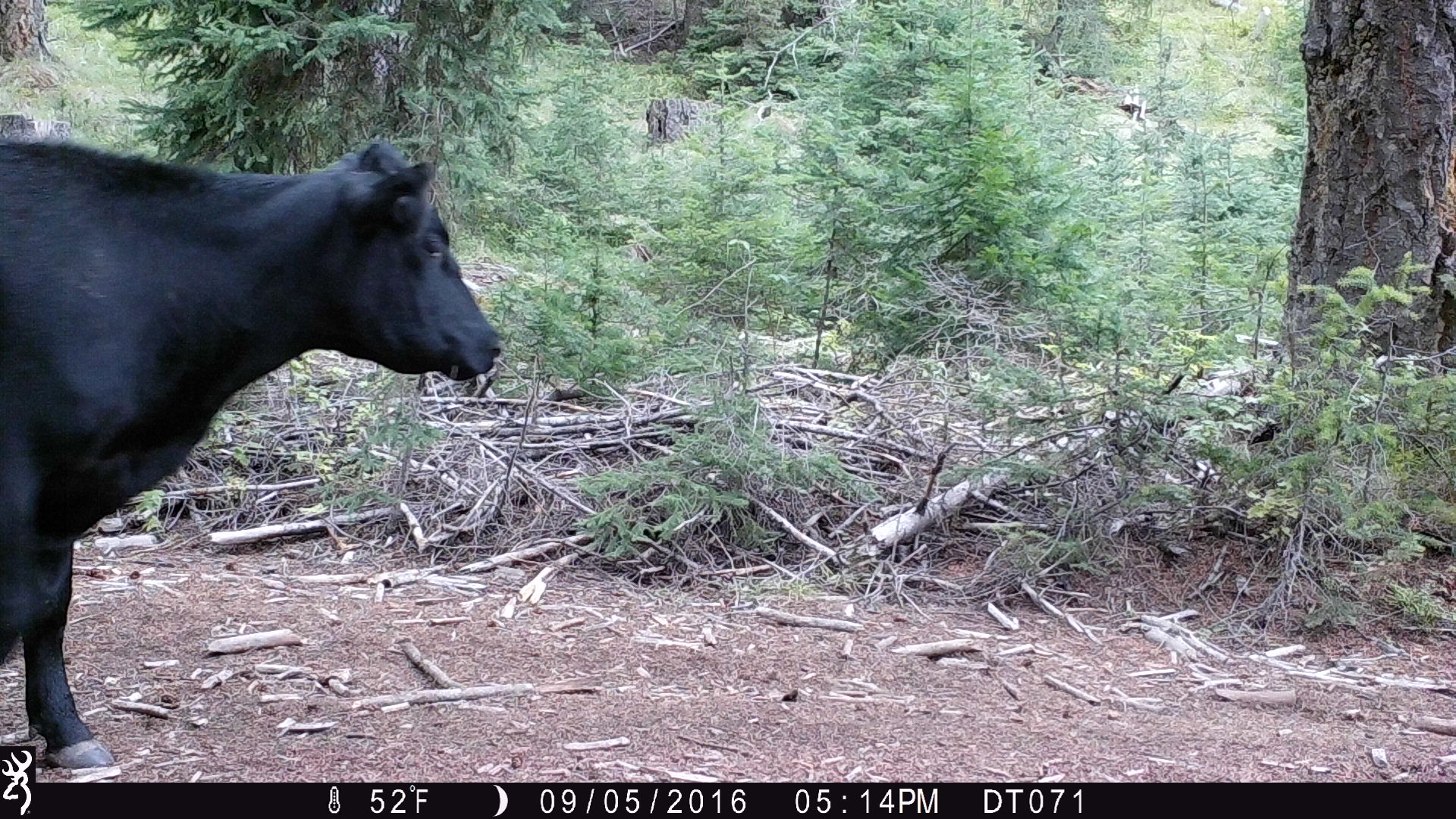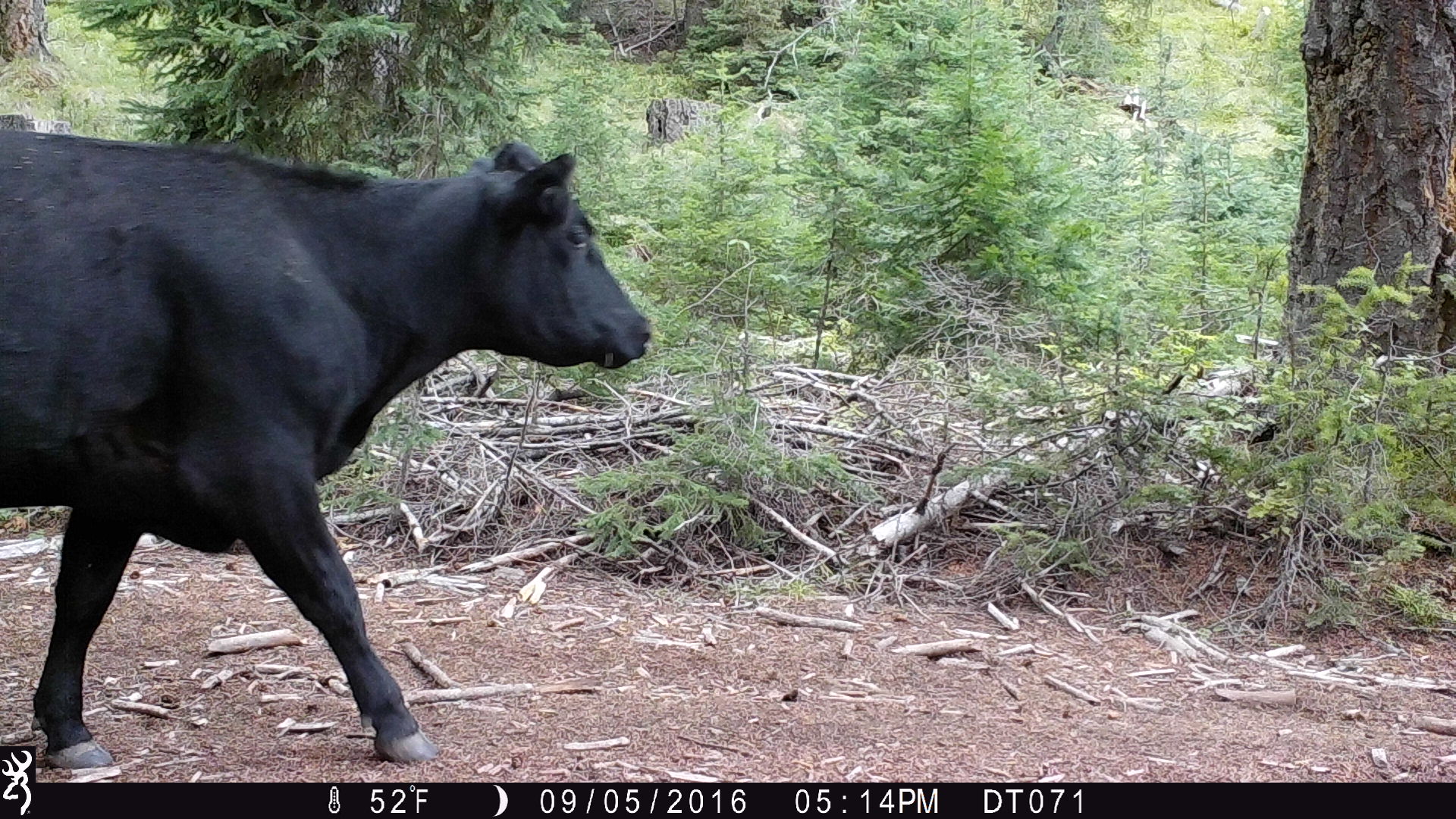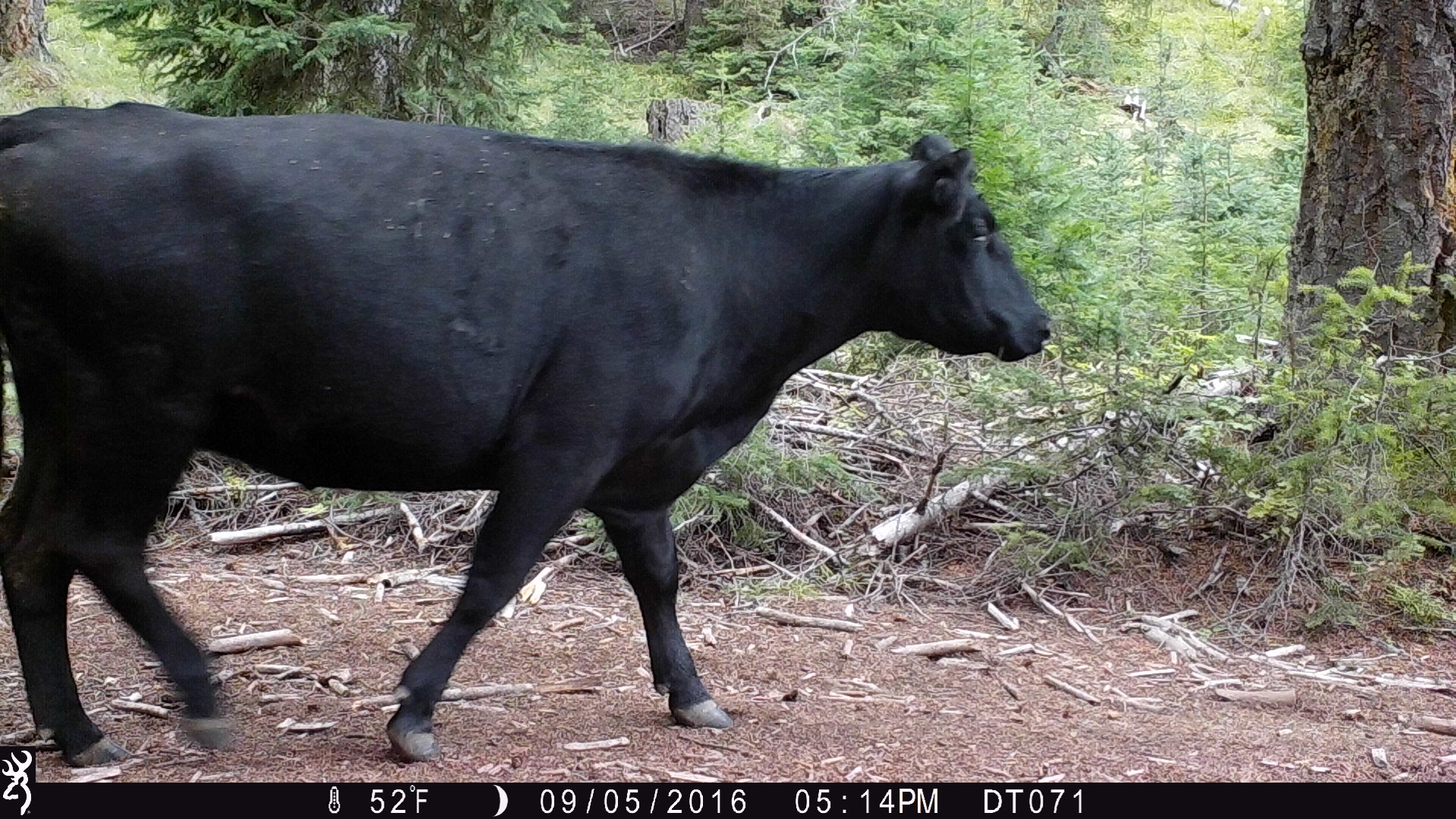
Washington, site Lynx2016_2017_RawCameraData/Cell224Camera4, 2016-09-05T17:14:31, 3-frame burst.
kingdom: Animalia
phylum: Chordata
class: Mammalia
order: Artiodactyla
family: Bovidae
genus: Bos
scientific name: Bos taurus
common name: domestic cattle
Domestic cattle (Bos taurus). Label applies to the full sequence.